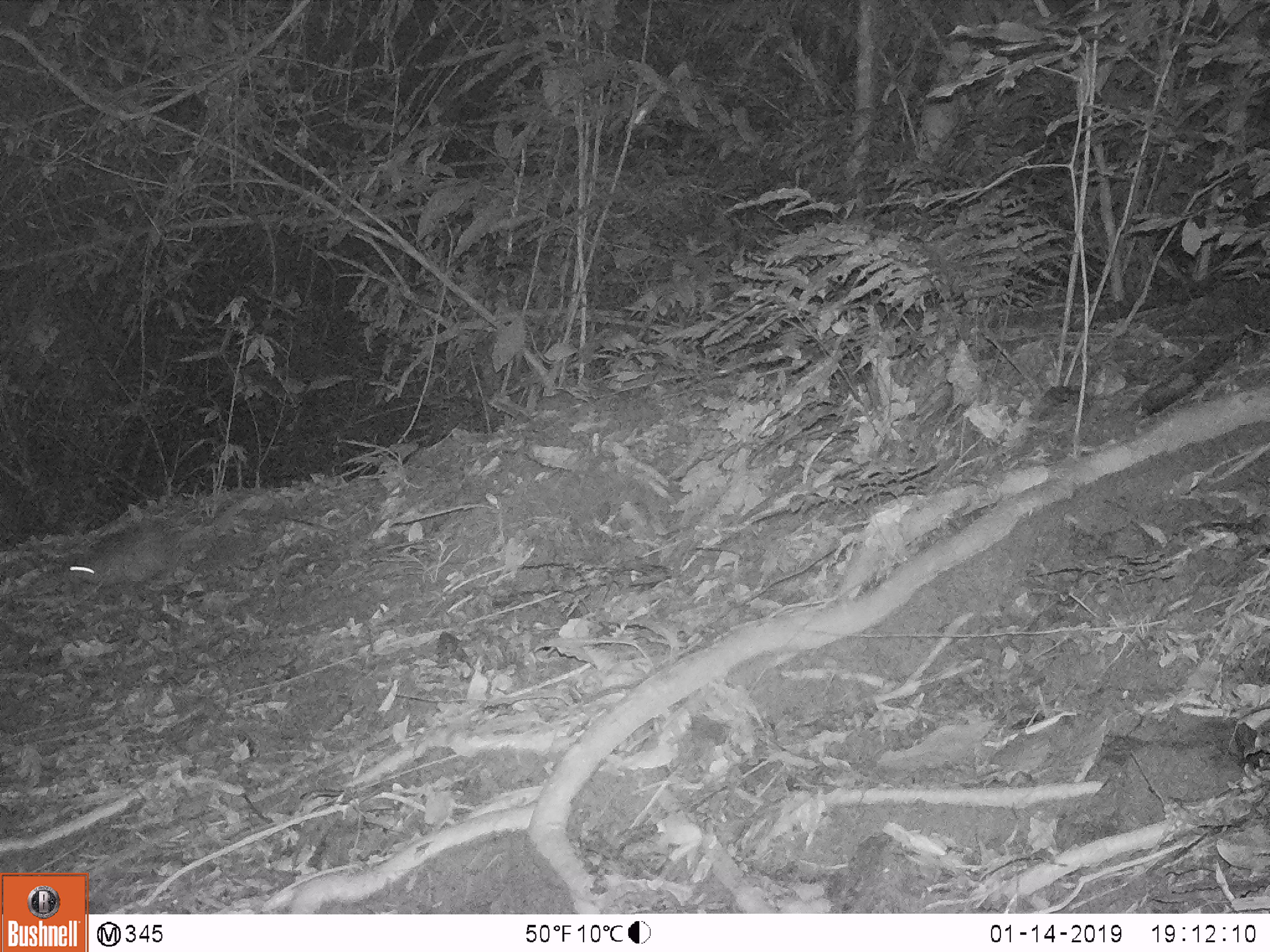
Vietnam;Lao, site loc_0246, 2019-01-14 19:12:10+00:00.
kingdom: Animalia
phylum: Chordata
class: Mammalia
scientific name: Mammalia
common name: mammal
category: unidentified small mammal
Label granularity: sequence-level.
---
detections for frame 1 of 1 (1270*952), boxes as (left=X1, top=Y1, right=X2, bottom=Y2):
unidentified small mammal: (left=49, top=488, right=266, bottom=587)